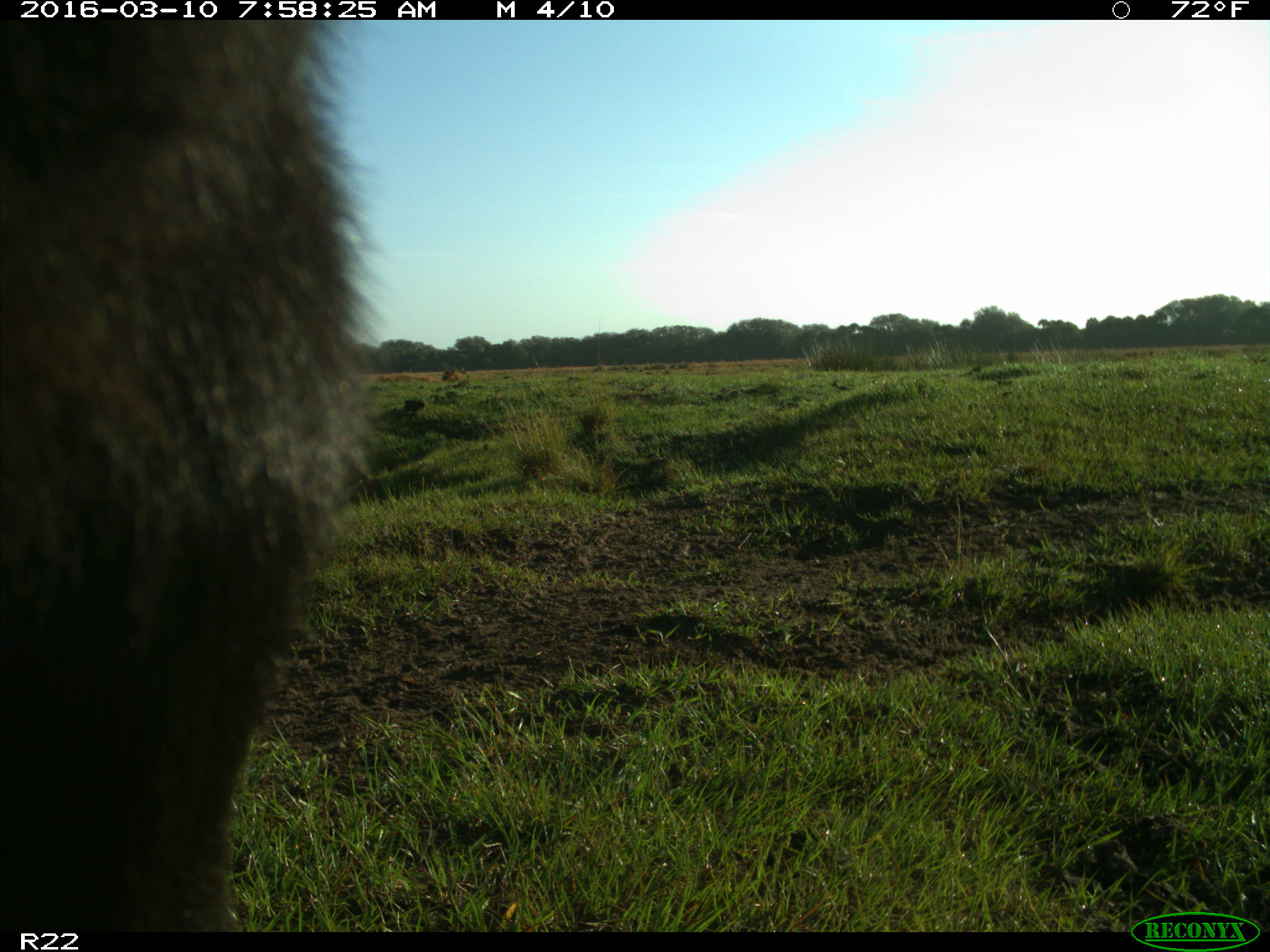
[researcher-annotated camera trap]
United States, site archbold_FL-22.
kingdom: Animalia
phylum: Chordata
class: Mammalia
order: Artiodactyla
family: Bovidae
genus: Bos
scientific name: Bos taurus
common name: domestic cow